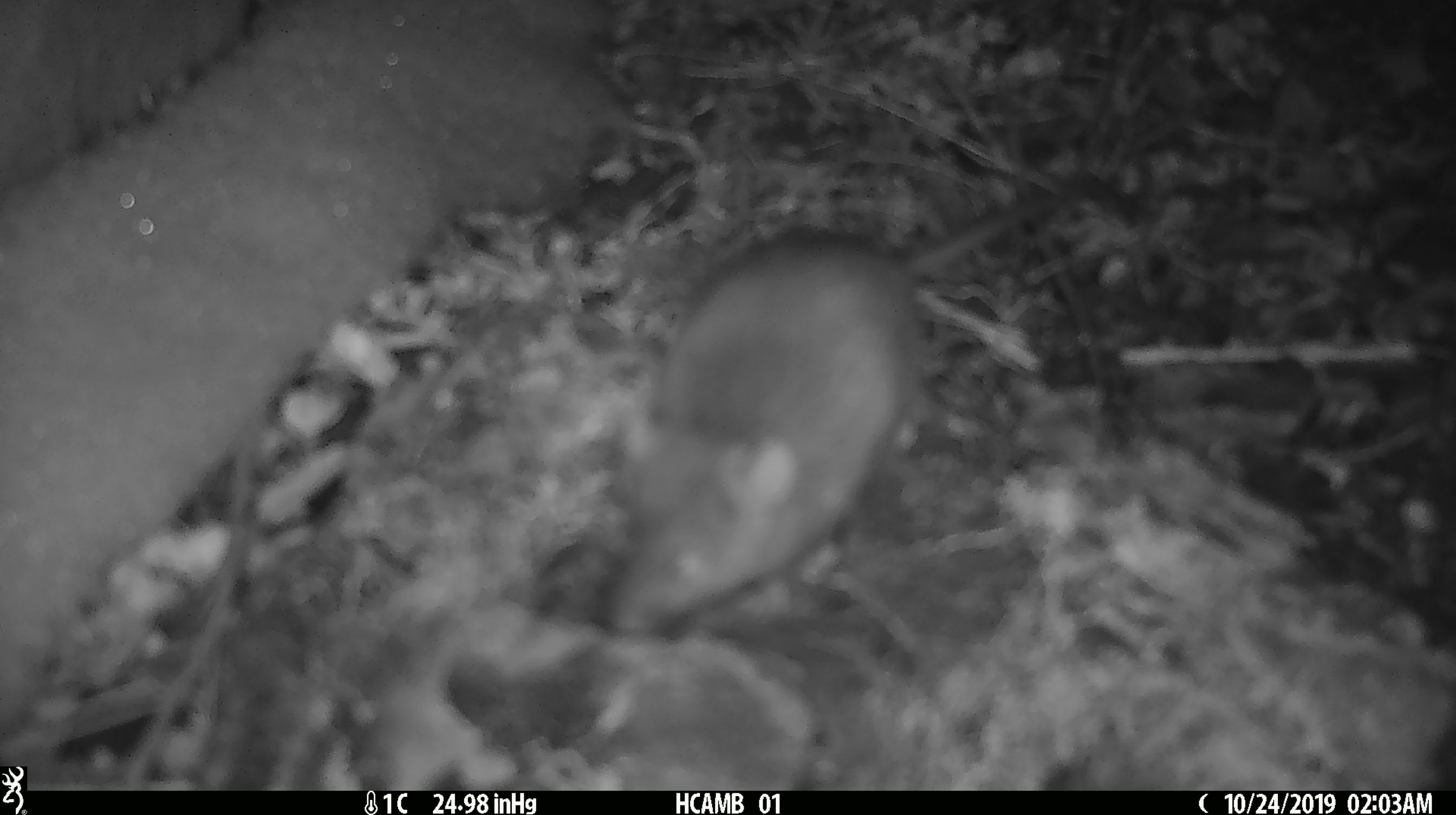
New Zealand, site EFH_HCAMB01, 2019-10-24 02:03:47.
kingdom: Animalia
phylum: Chordata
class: Mammalia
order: Rodentia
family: Muridae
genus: Mus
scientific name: Mus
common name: mouse